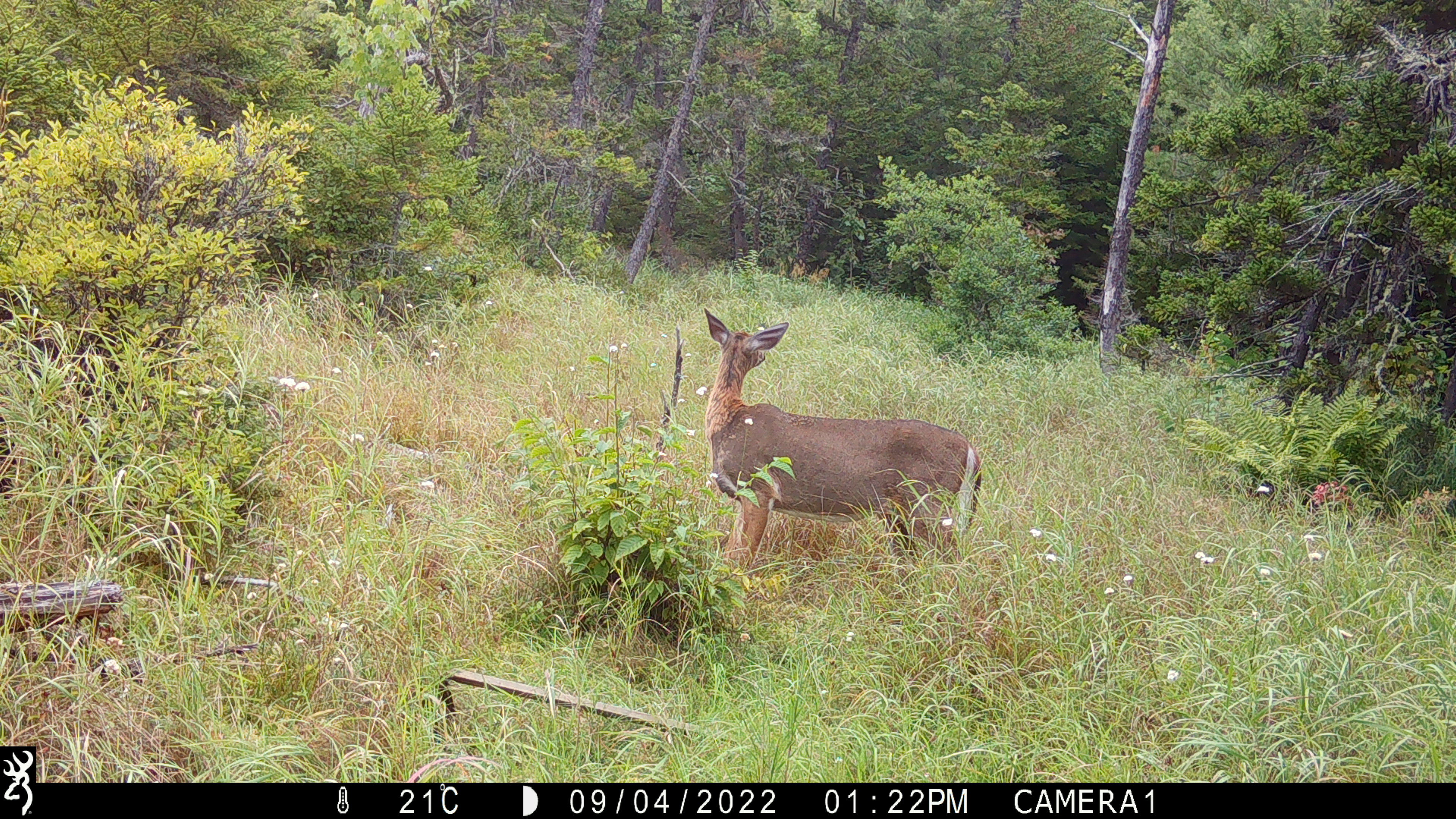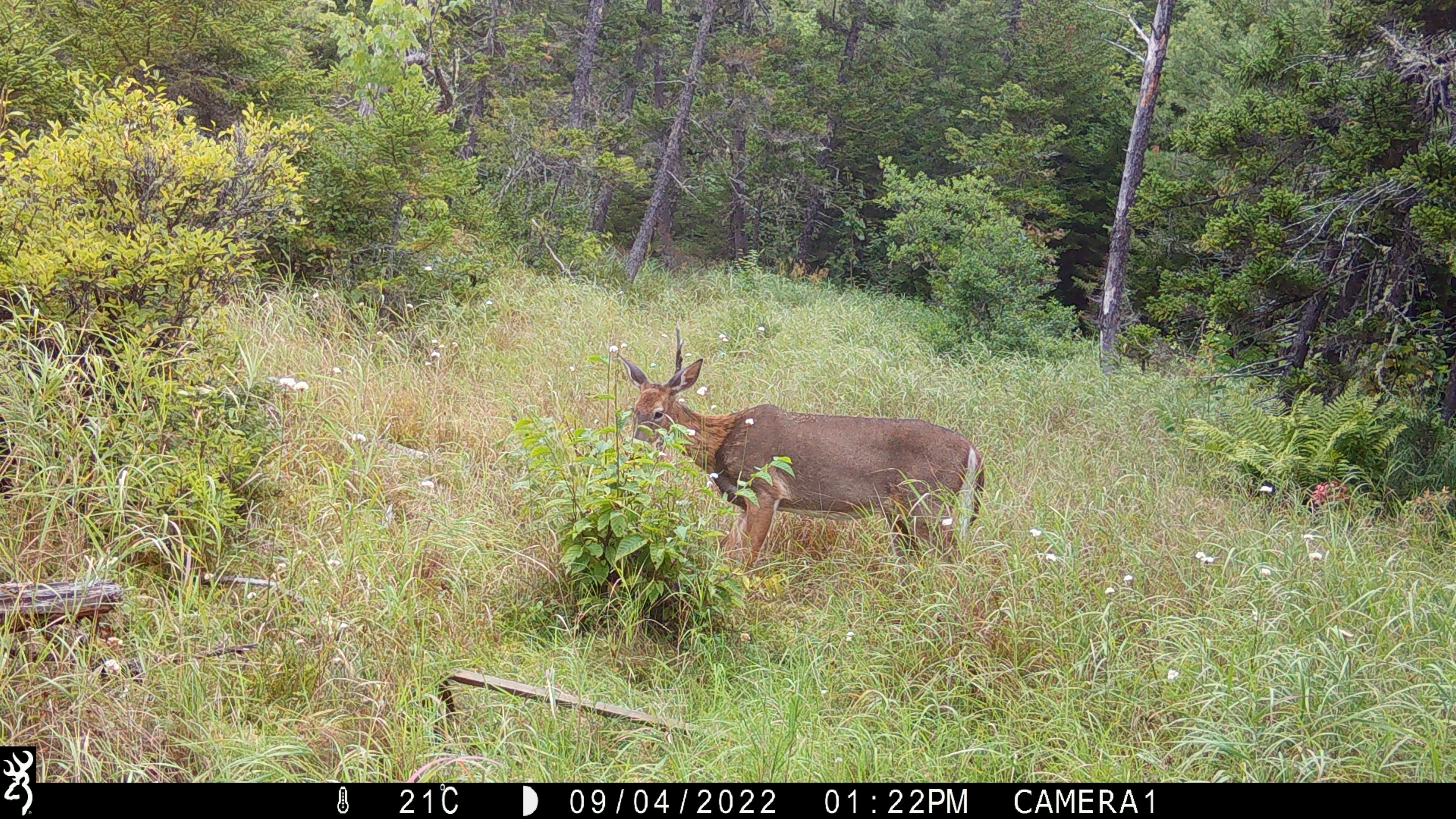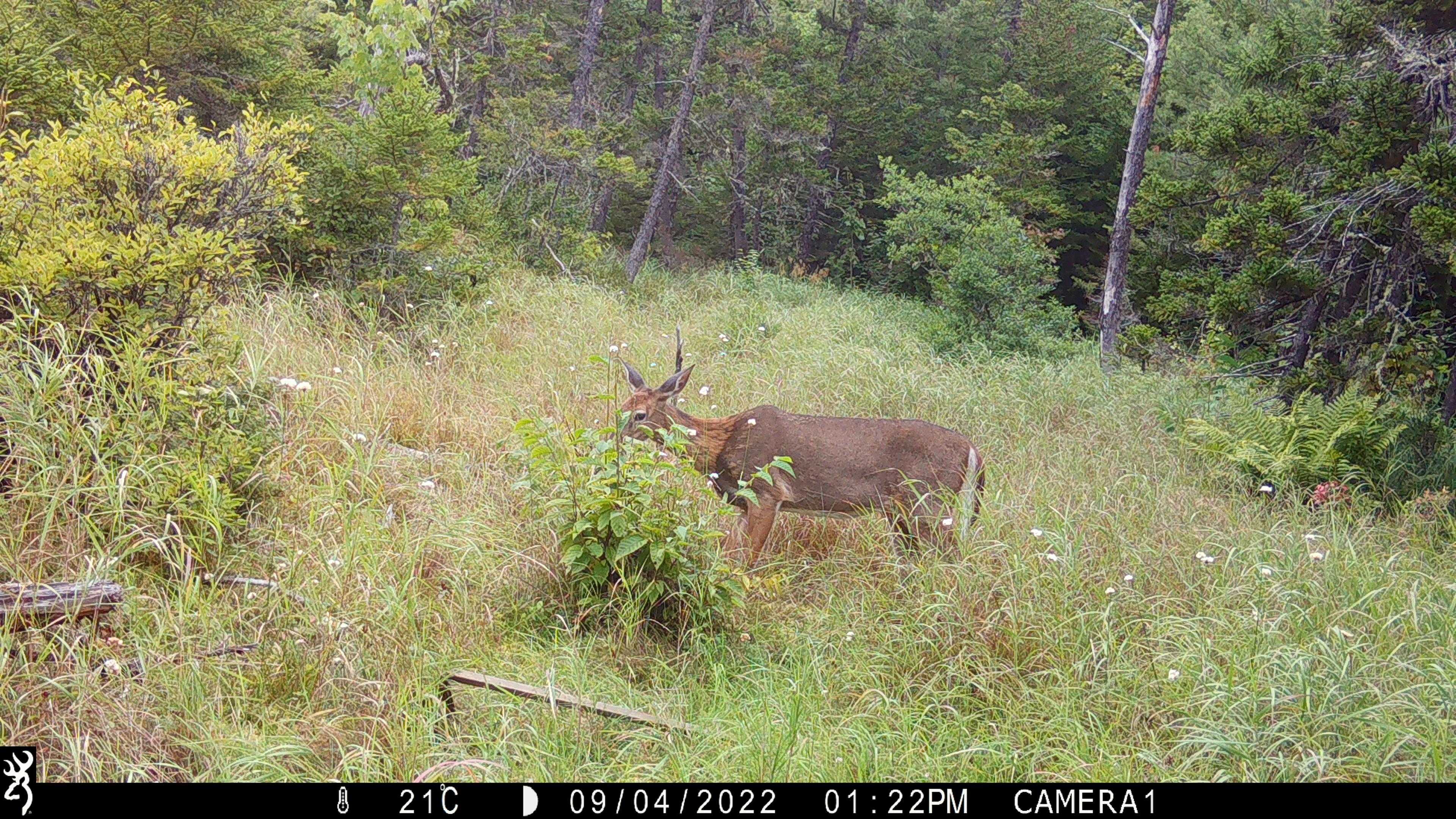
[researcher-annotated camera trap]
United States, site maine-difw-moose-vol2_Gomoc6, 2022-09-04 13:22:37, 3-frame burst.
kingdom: Animalia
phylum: Chordata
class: Mammalia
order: Artiodactyla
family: Cervidae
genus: Odocoileus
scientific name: Odocoileus virginianus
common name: white-tailed deer